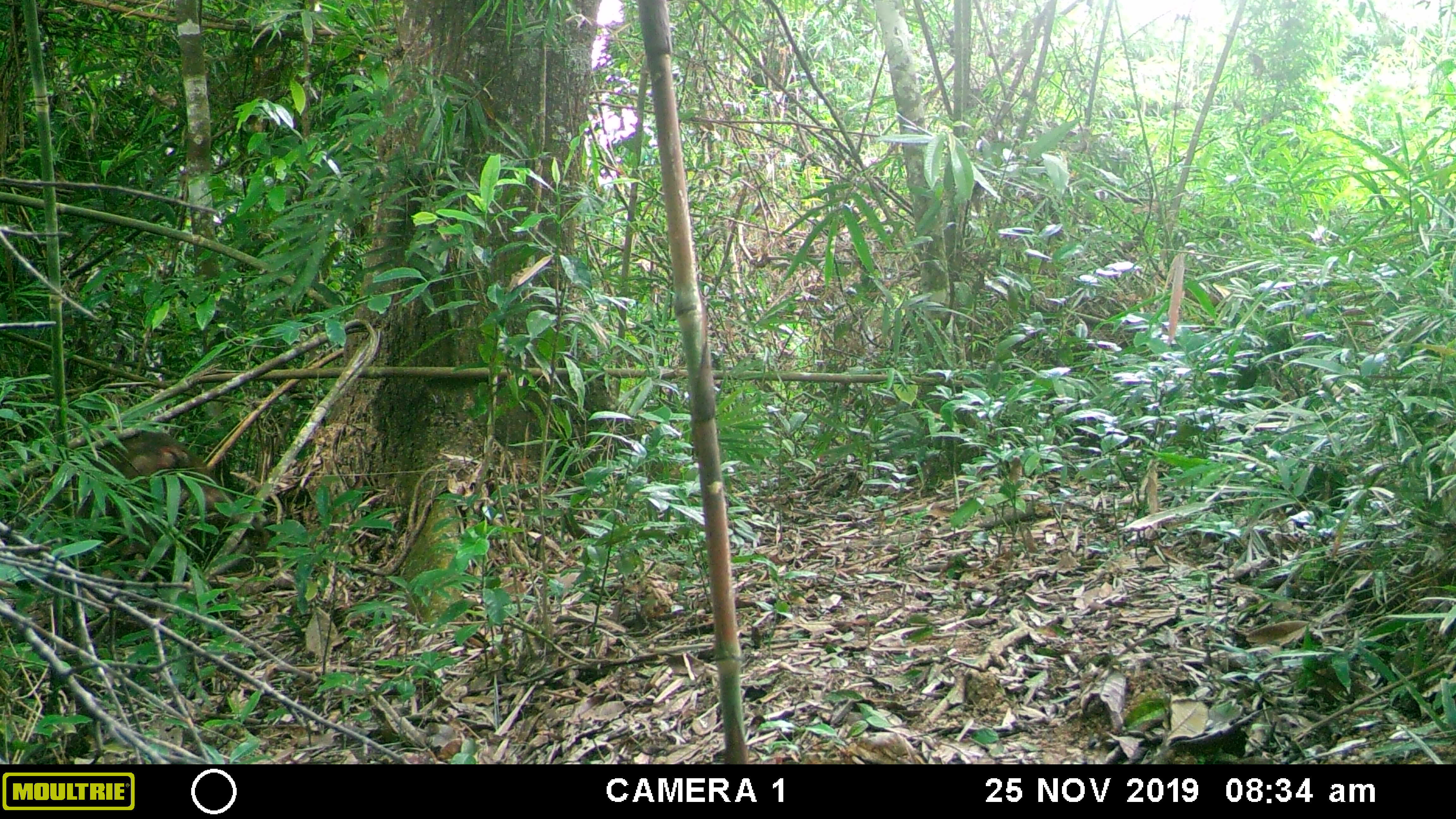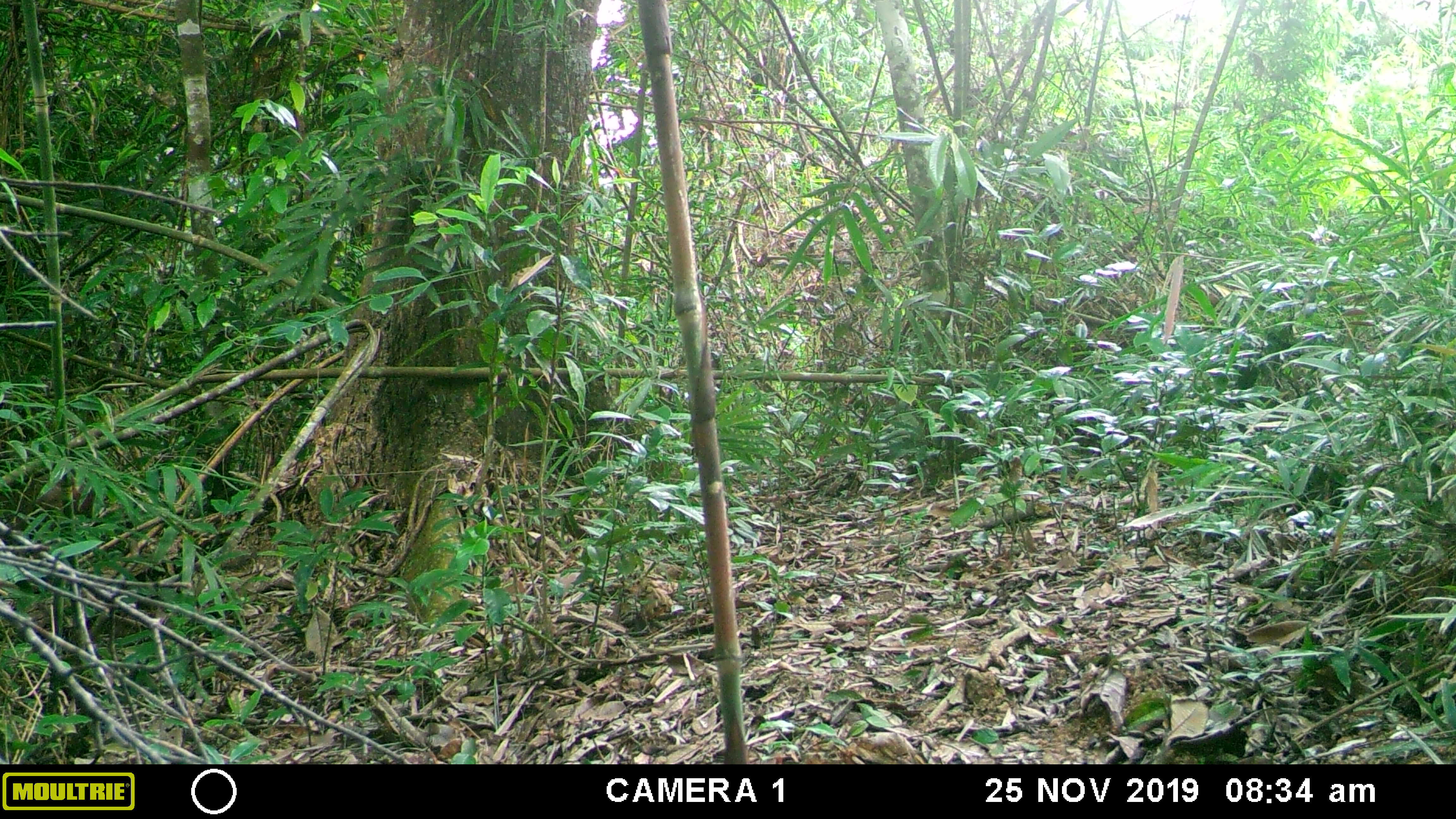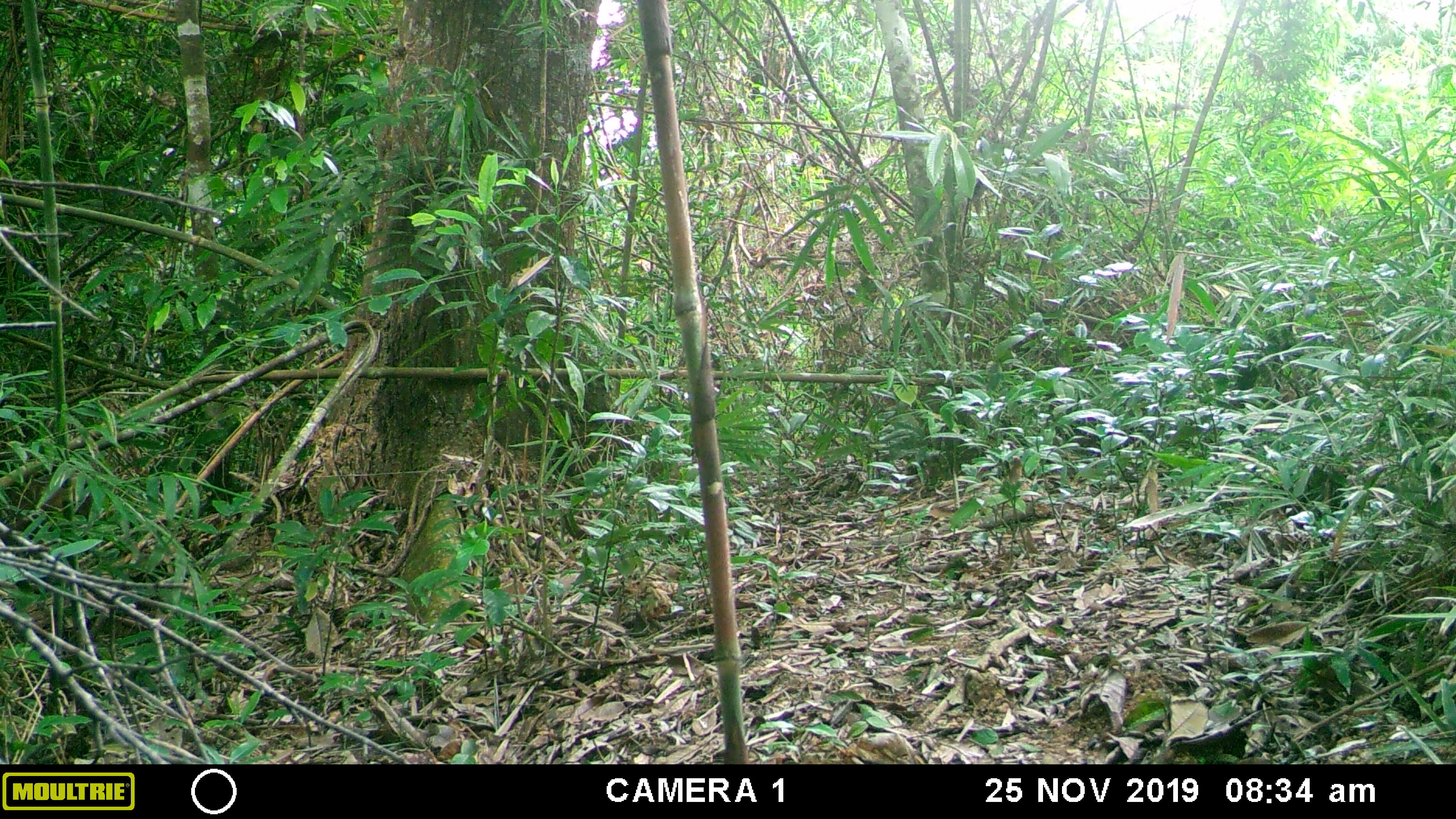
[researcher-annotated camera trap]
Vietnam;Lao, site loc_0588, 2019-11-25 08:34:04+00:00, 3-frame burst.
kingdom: Animalia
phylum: Chordata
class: Mammalia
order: Primates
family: Cercopithecidae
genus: Macaca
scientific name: Macaca arctoides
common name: stump-tailed macaque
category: stump tailed macaque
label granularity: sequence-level